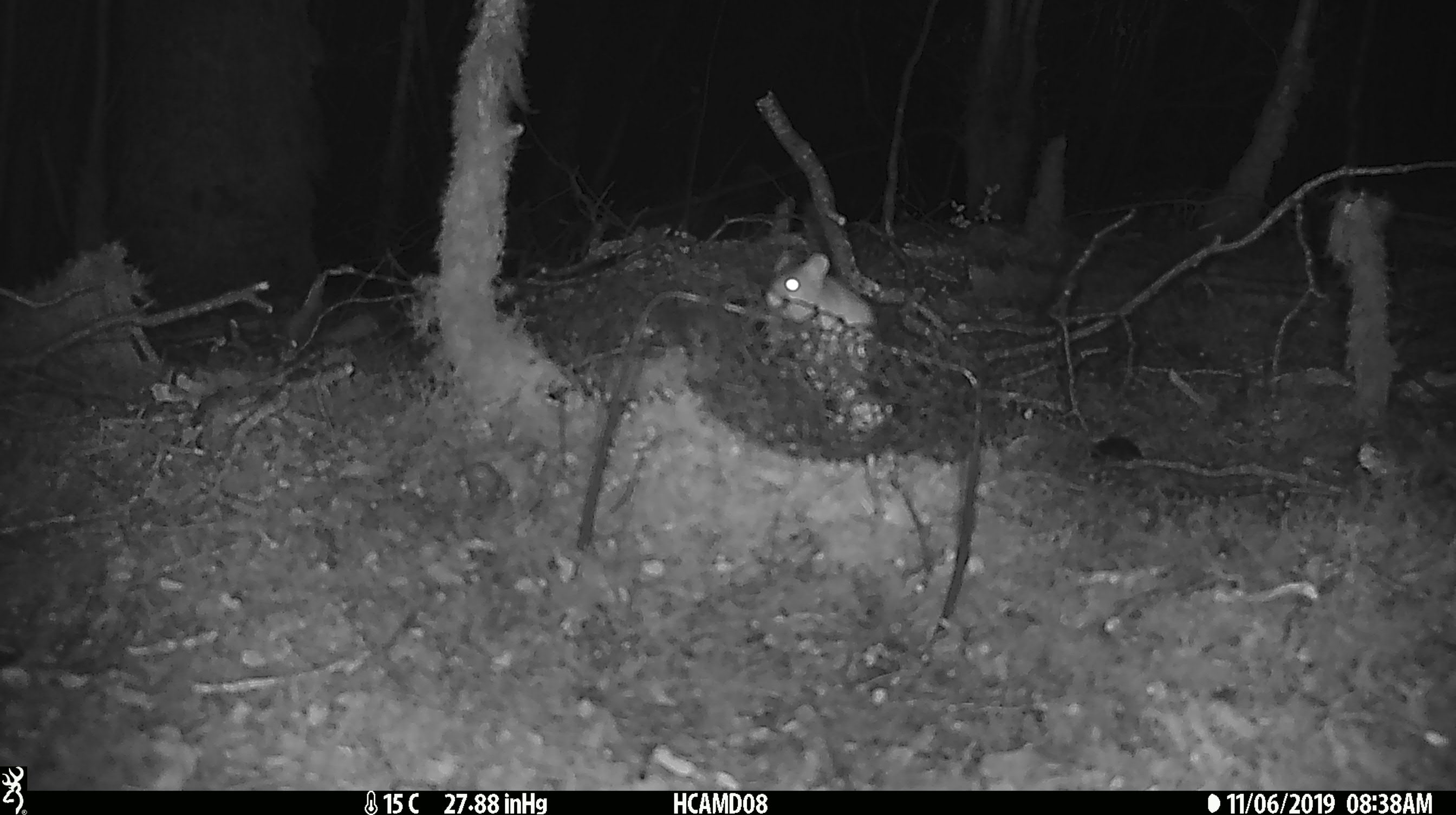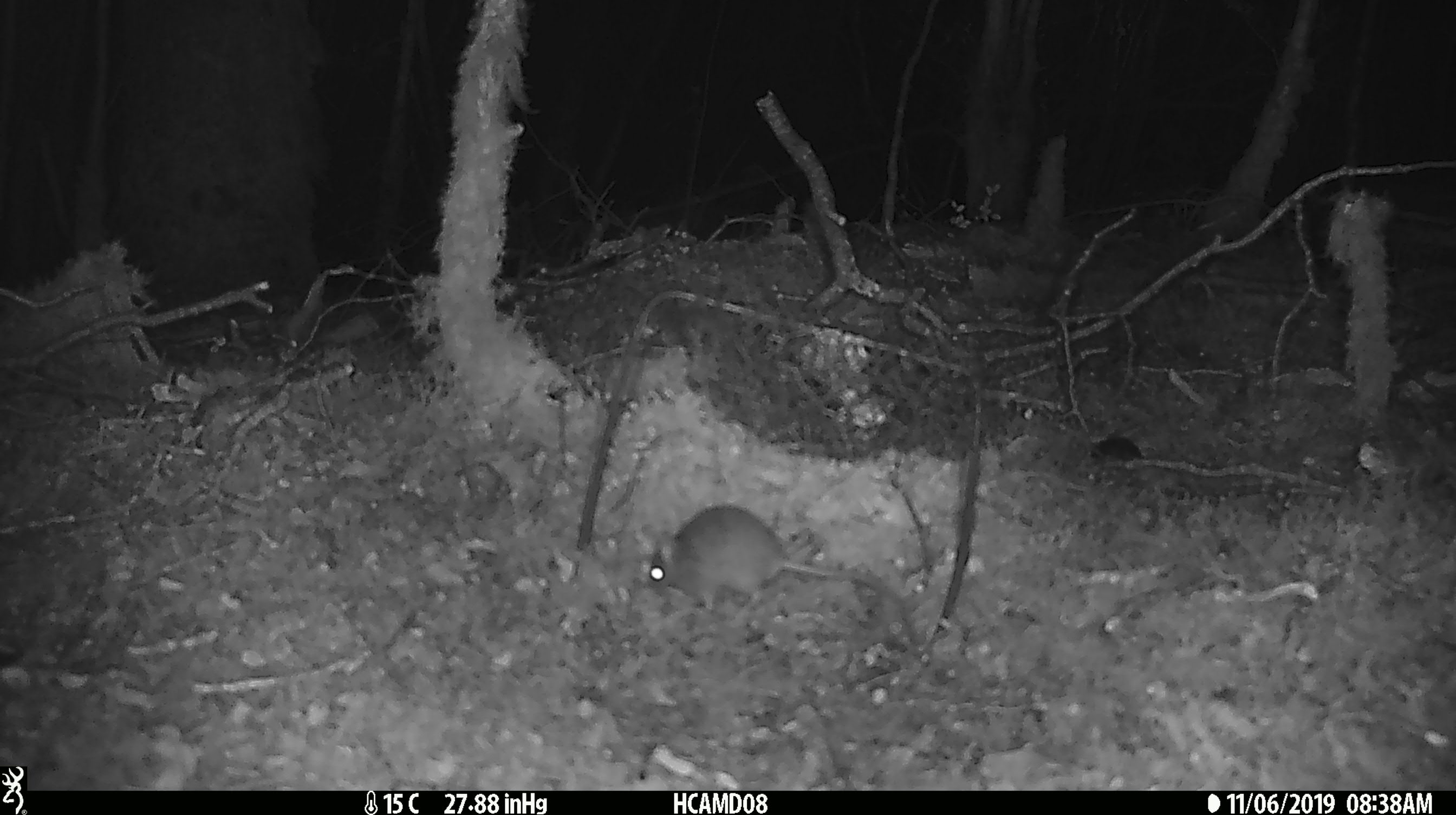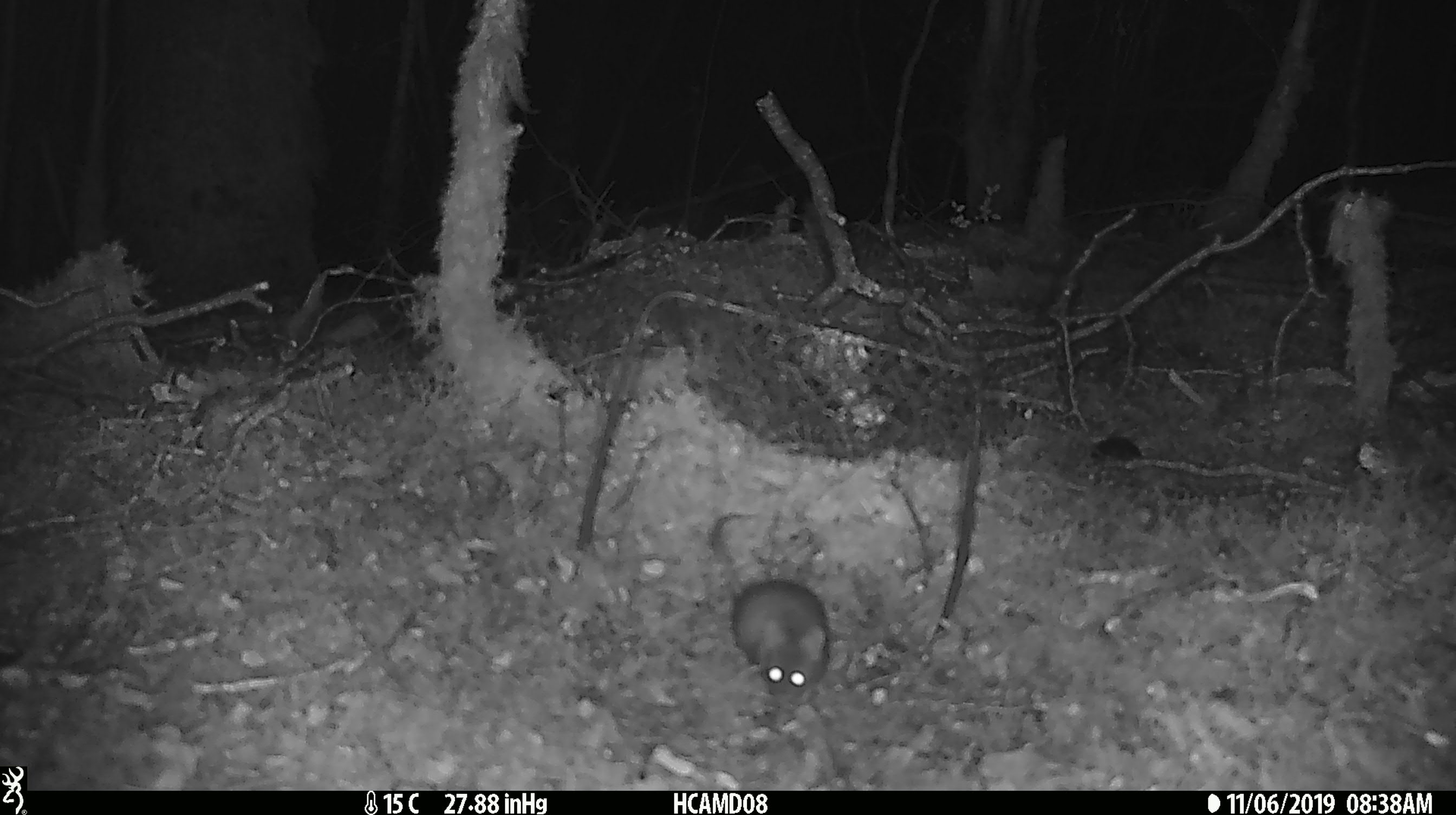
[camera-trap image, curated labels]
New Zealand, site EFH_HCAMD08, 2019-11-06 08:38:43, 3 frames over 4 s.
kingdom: Animalia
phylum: Chordata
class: Mammalia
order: Rodentia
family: Muridae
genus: Mus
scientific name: Mus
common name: mouse